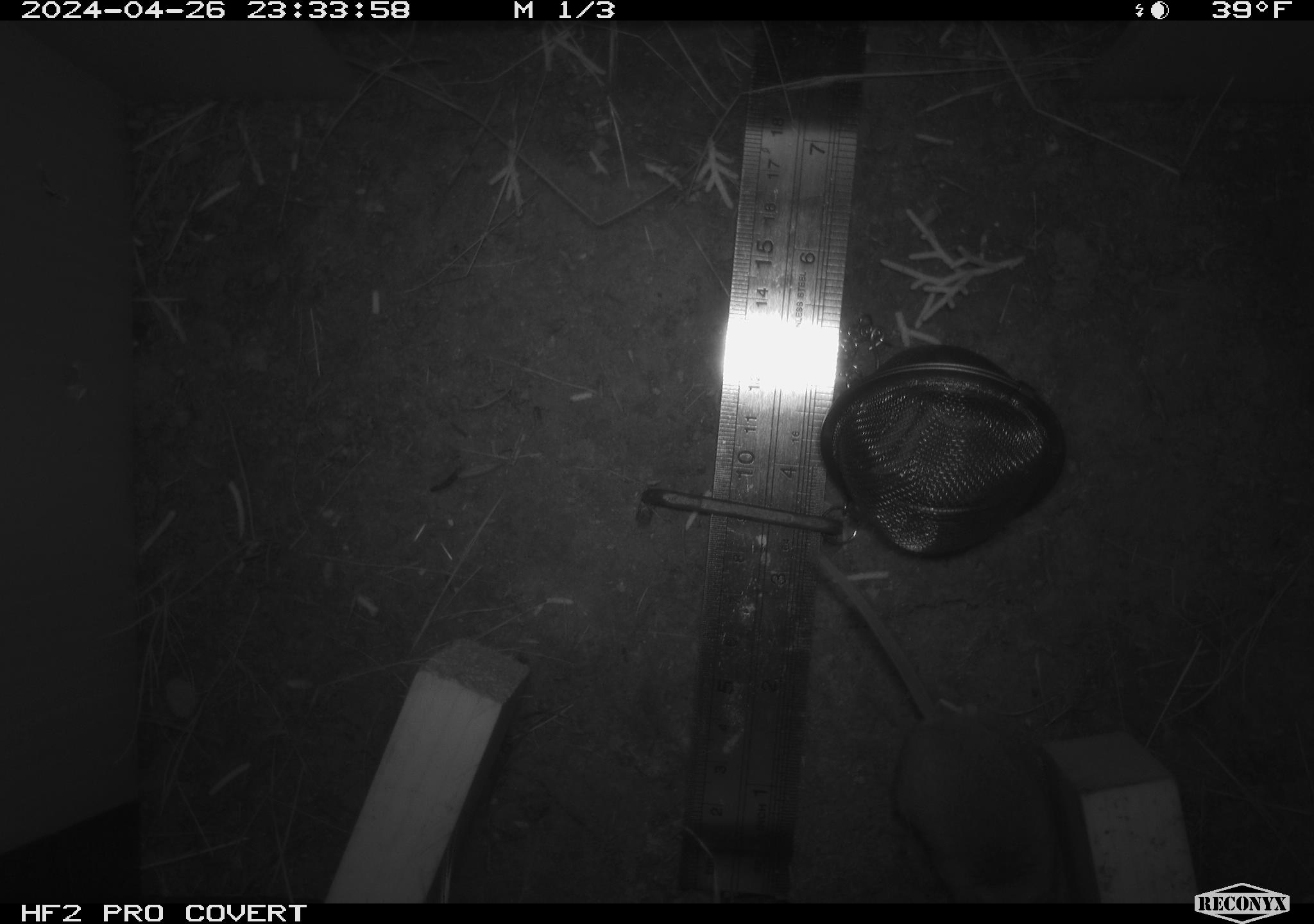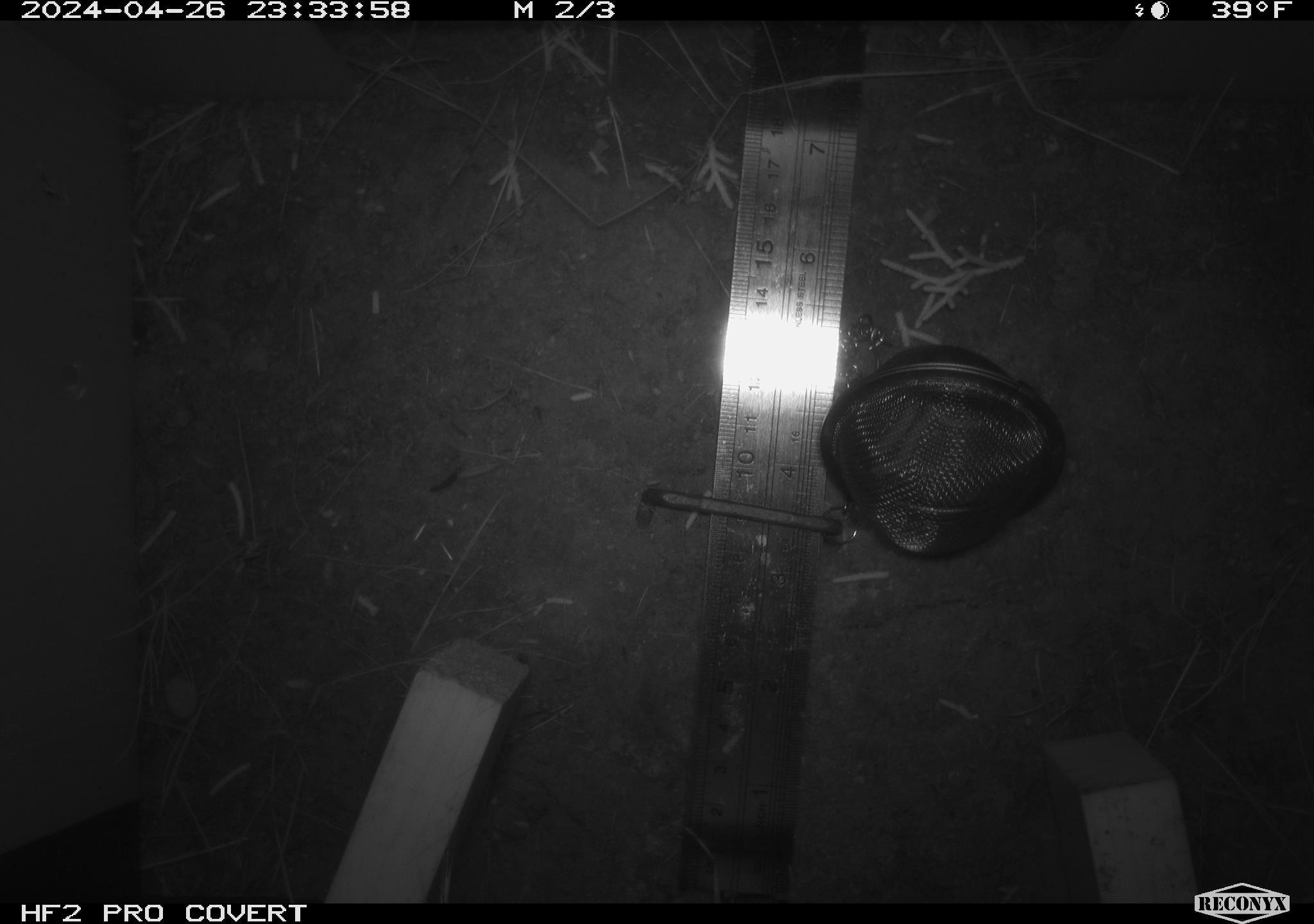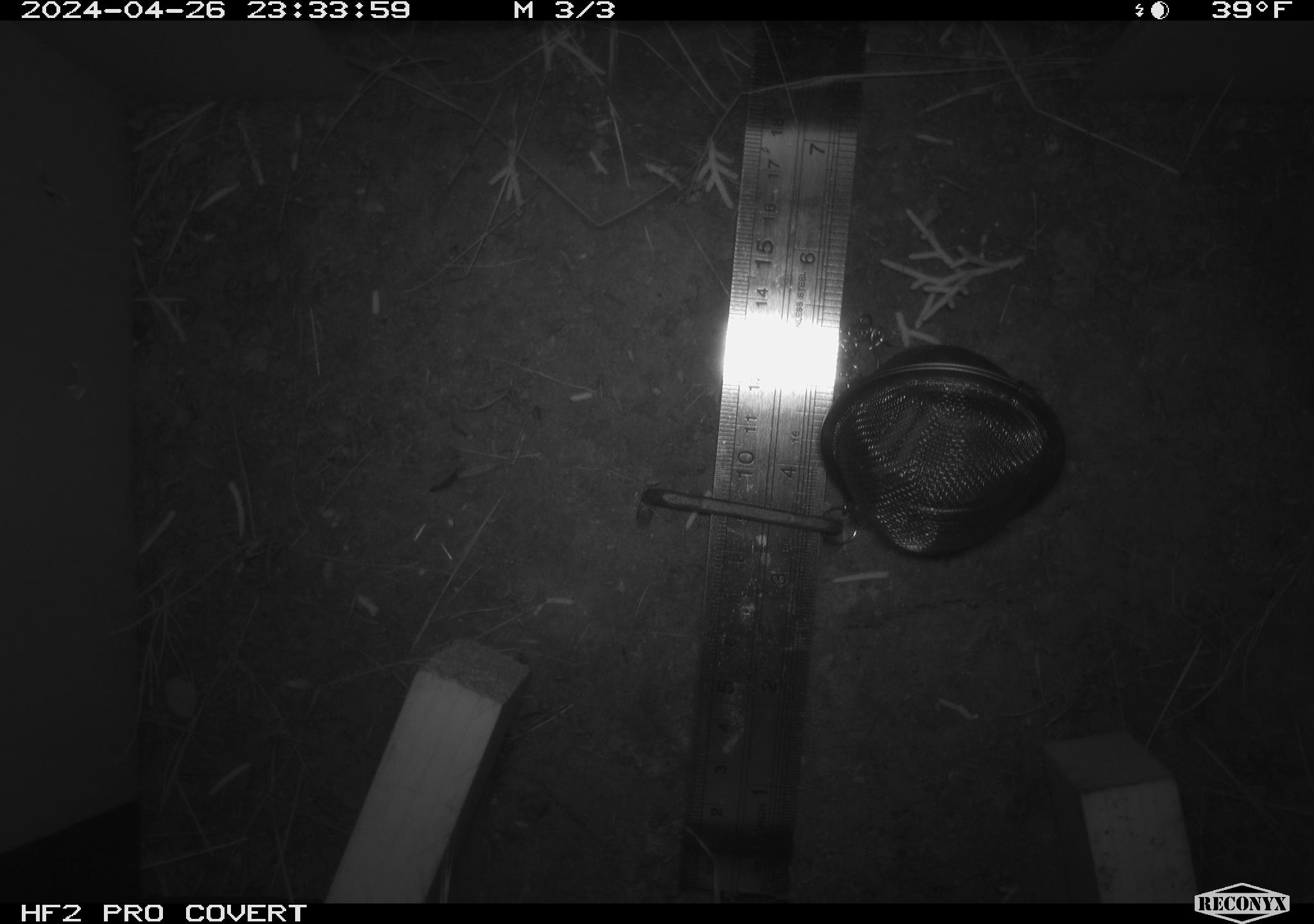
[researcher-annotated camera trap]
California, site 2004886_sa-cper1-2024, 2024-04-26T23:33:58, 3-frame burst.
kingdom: Animalia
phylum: Chordata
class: Mammalia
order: Rodentia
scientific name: Rodentia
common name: rodent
Rodent (Rodentia).